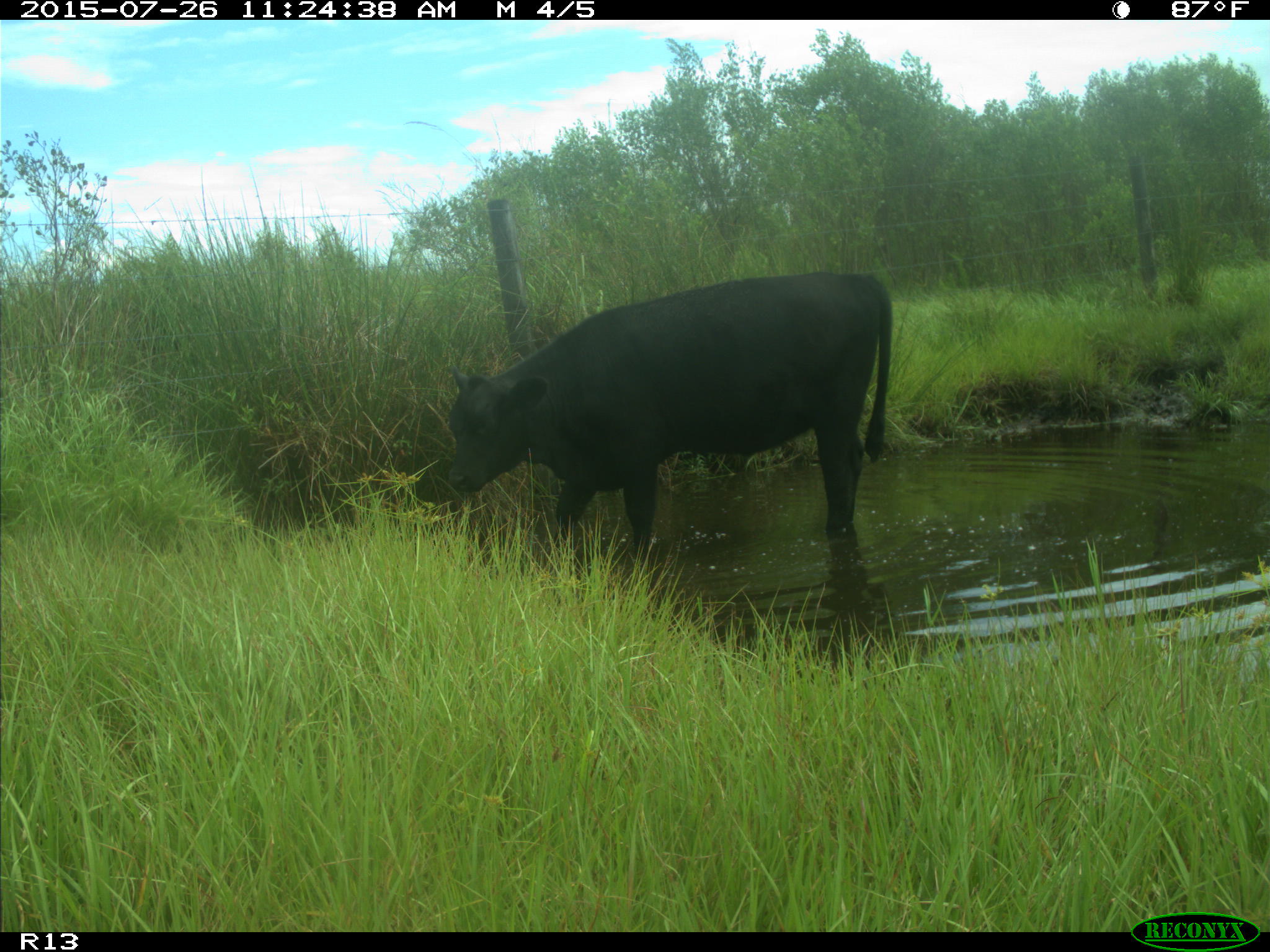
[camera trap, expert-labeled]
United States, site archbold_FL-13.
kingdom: Animalia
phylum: Chordata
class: Mammalia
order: Artiodactyla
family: Bovidae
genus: Bos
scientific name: Bos taurus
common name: domestic cow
Bos taurus (domestic cow).